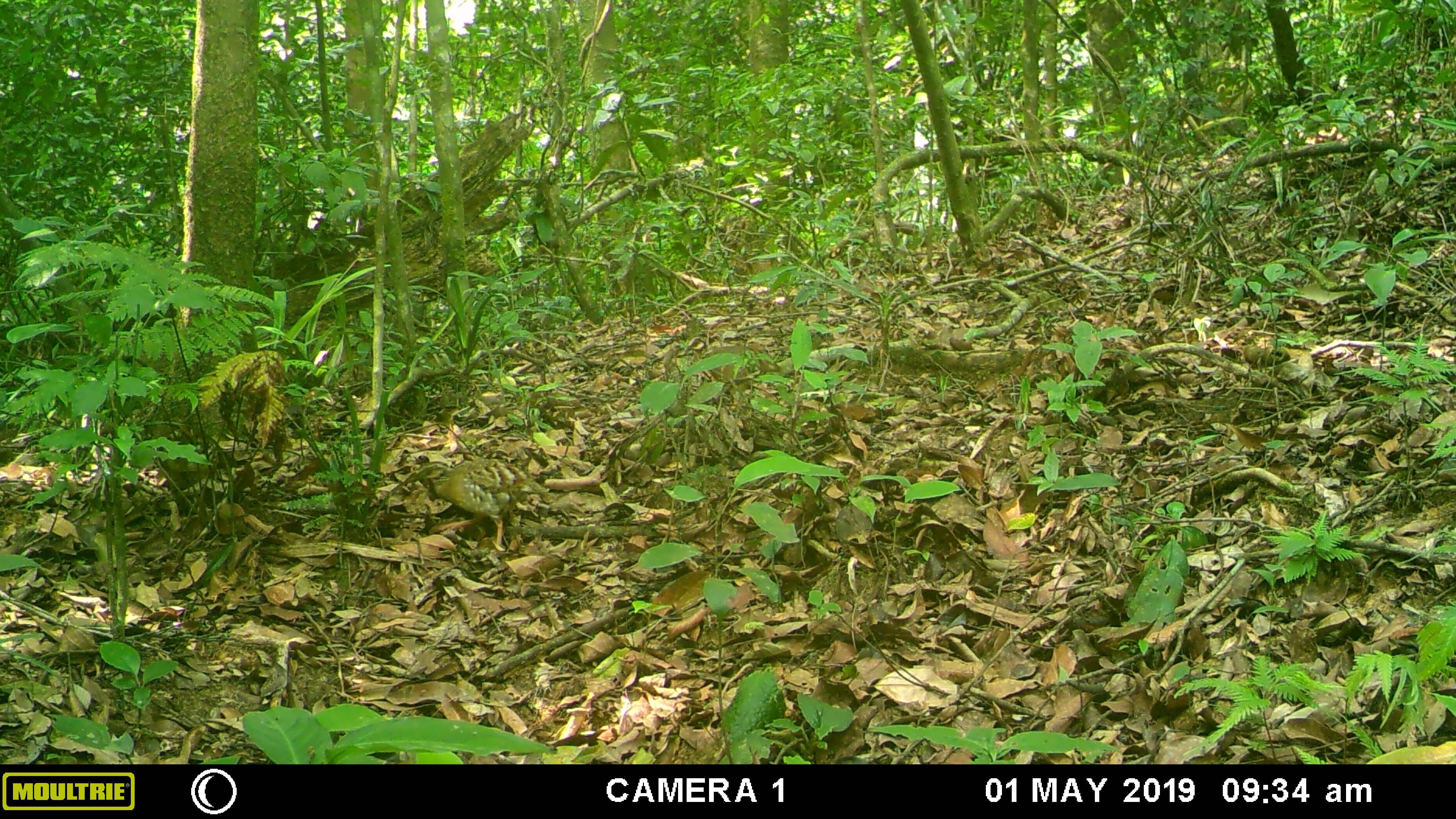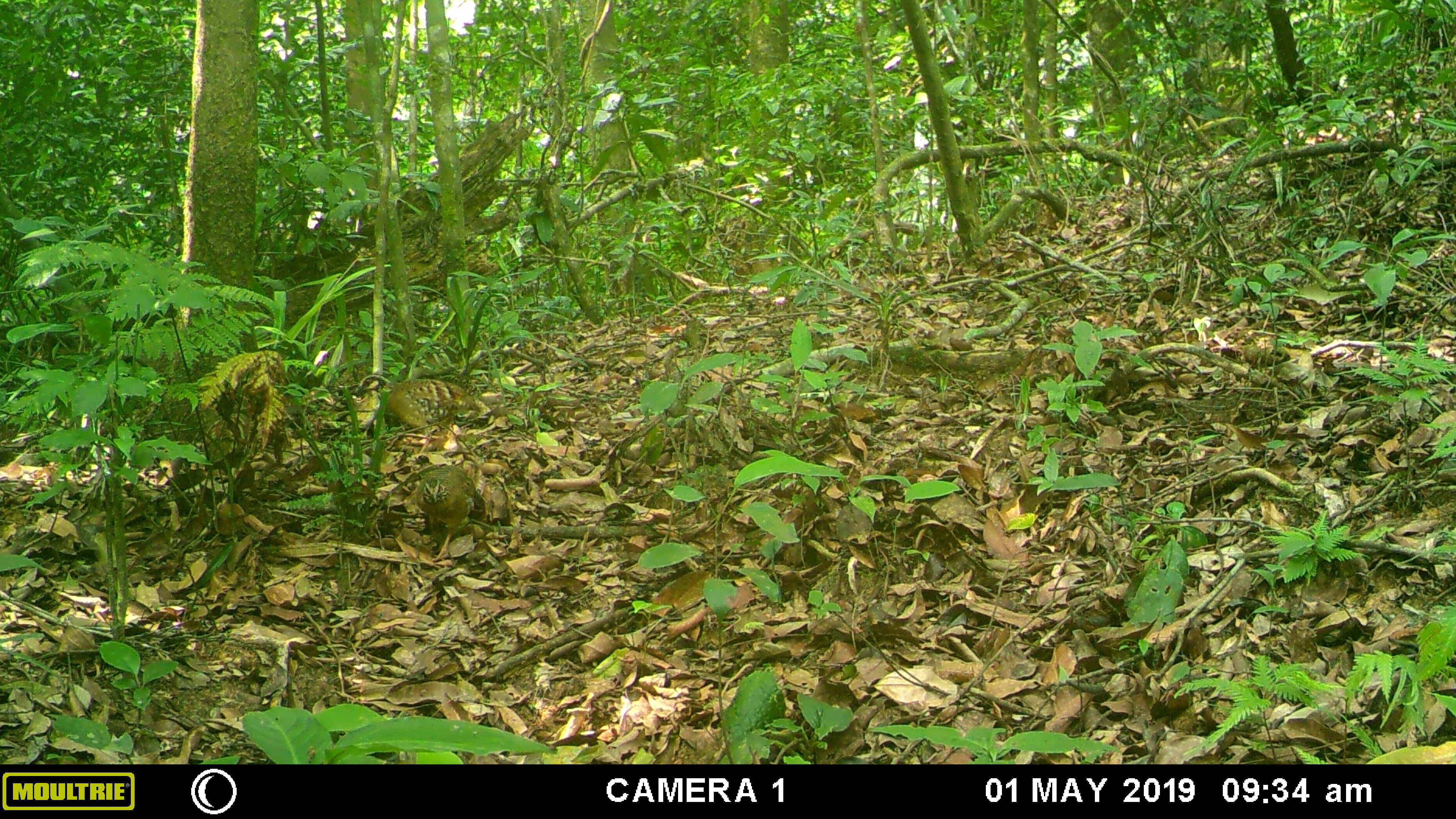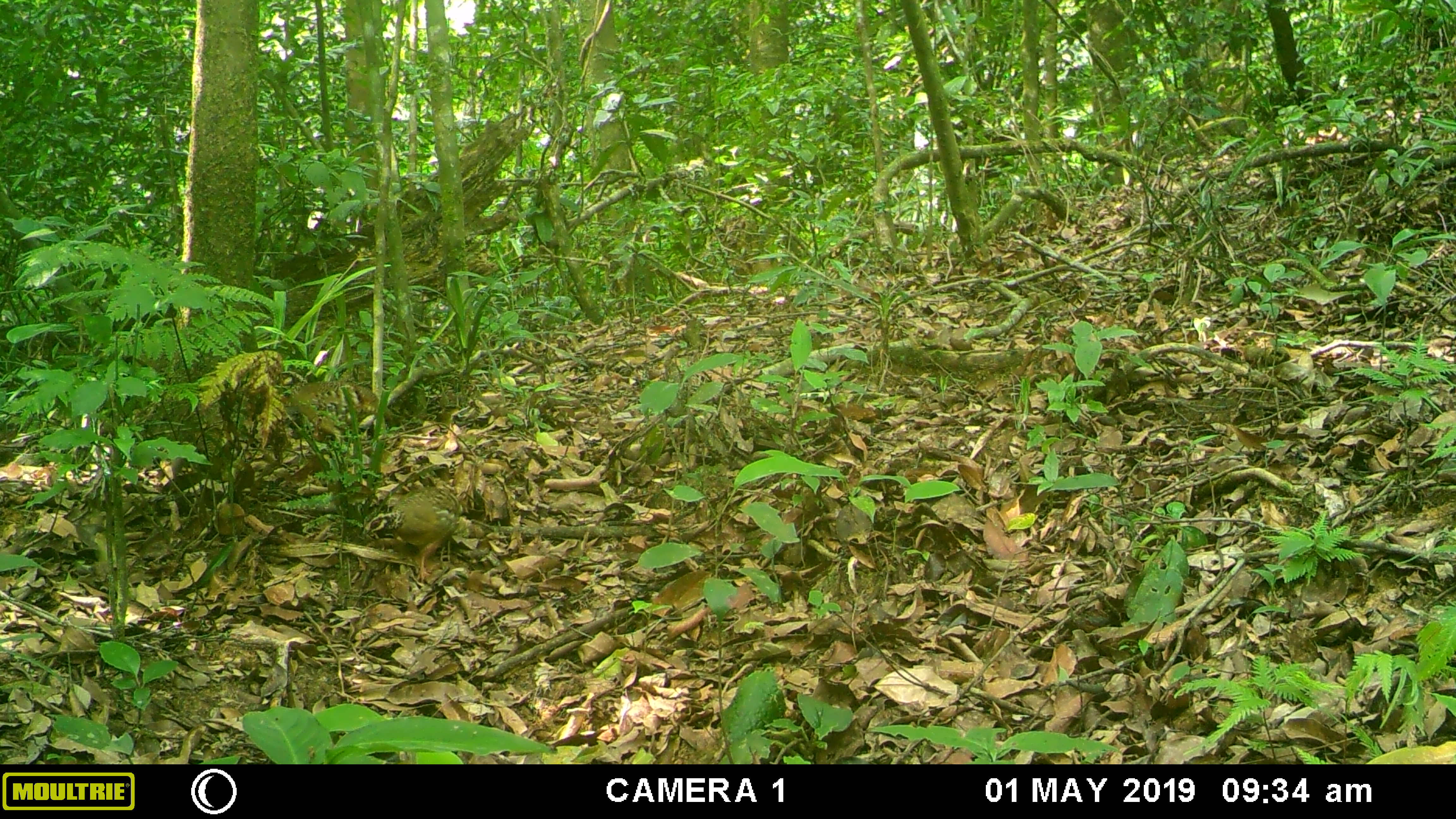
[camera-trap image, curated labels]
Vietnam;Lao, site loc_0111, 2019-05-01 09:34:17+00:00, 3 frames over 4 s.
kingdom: Animalia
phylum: Chordata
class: Aves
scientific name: Aves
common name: bird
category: unidentified bird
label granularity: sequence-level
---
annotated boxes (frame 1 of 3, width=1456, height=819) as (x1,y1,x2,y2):
unidentified bird: (427,456,549,545)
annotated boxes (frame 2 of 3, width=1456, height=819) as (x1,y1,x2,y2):
unidentified bird: (354,372,492,454); (414,465,487,562)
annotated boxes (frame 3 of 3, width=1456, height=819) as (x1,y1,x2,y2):
unidentified bird: (360,487,463,583); (275,370,394,443)